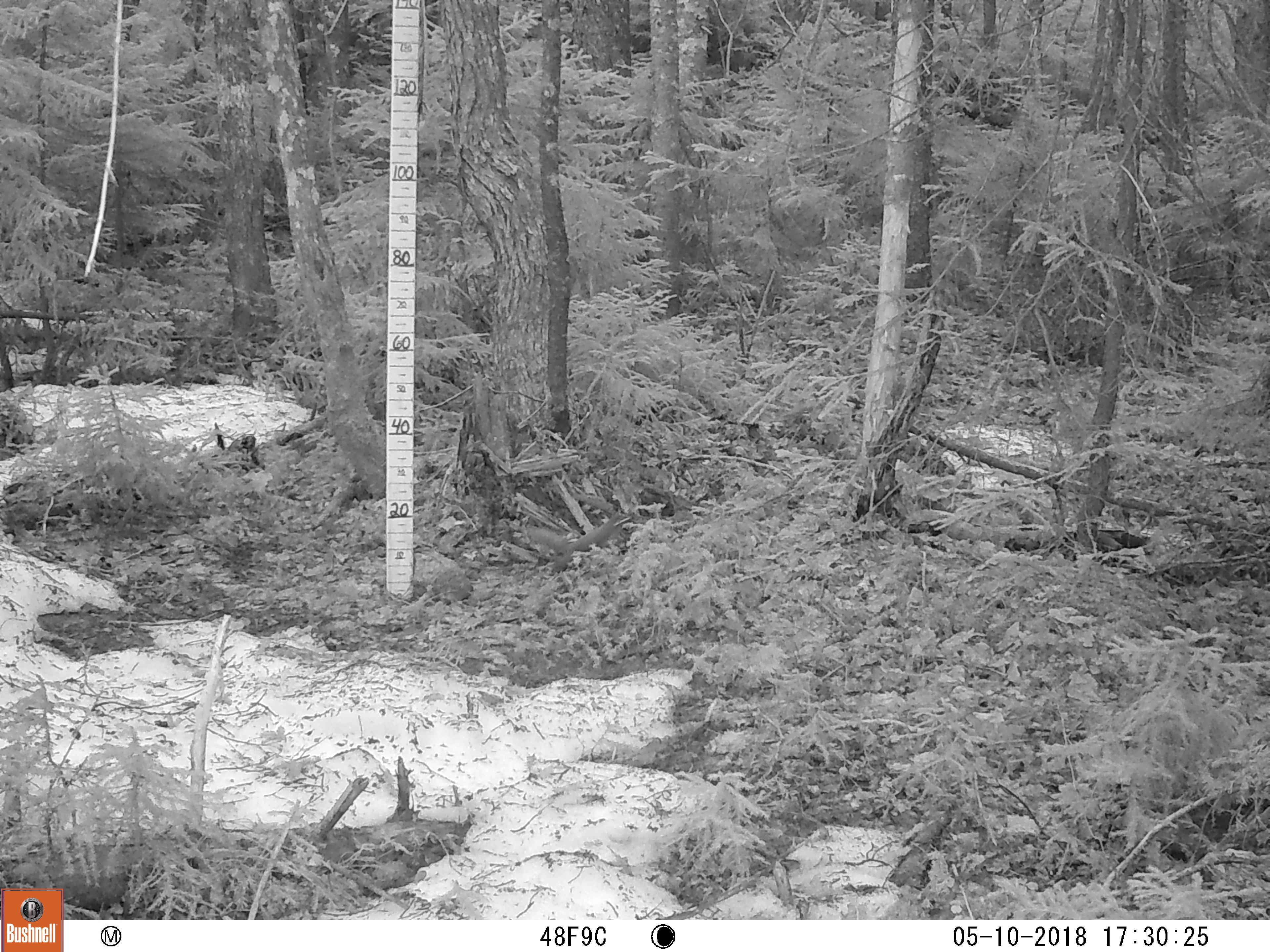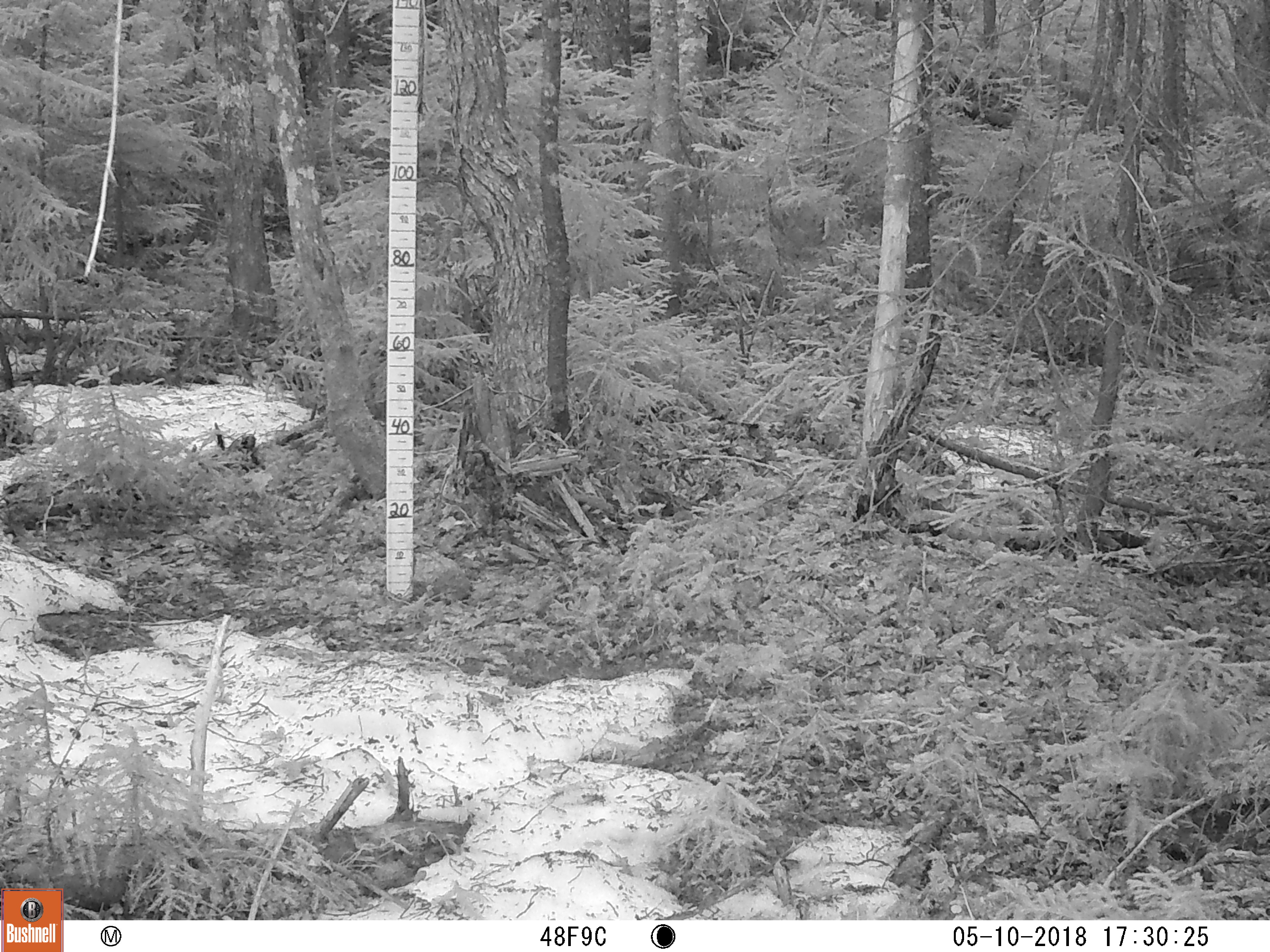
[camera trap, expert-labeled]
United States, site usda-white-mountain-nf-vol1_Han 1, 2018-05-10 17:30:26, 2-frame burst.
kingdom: Animalia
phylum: Chordata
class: Mammalia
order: Rodentia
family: Sciuridae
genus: Tamiasciurus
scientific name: Tamiasciurus hudsonicus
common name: red squirrel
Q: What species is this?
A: Red squirrel (Tamiasciurus hudsonicus).